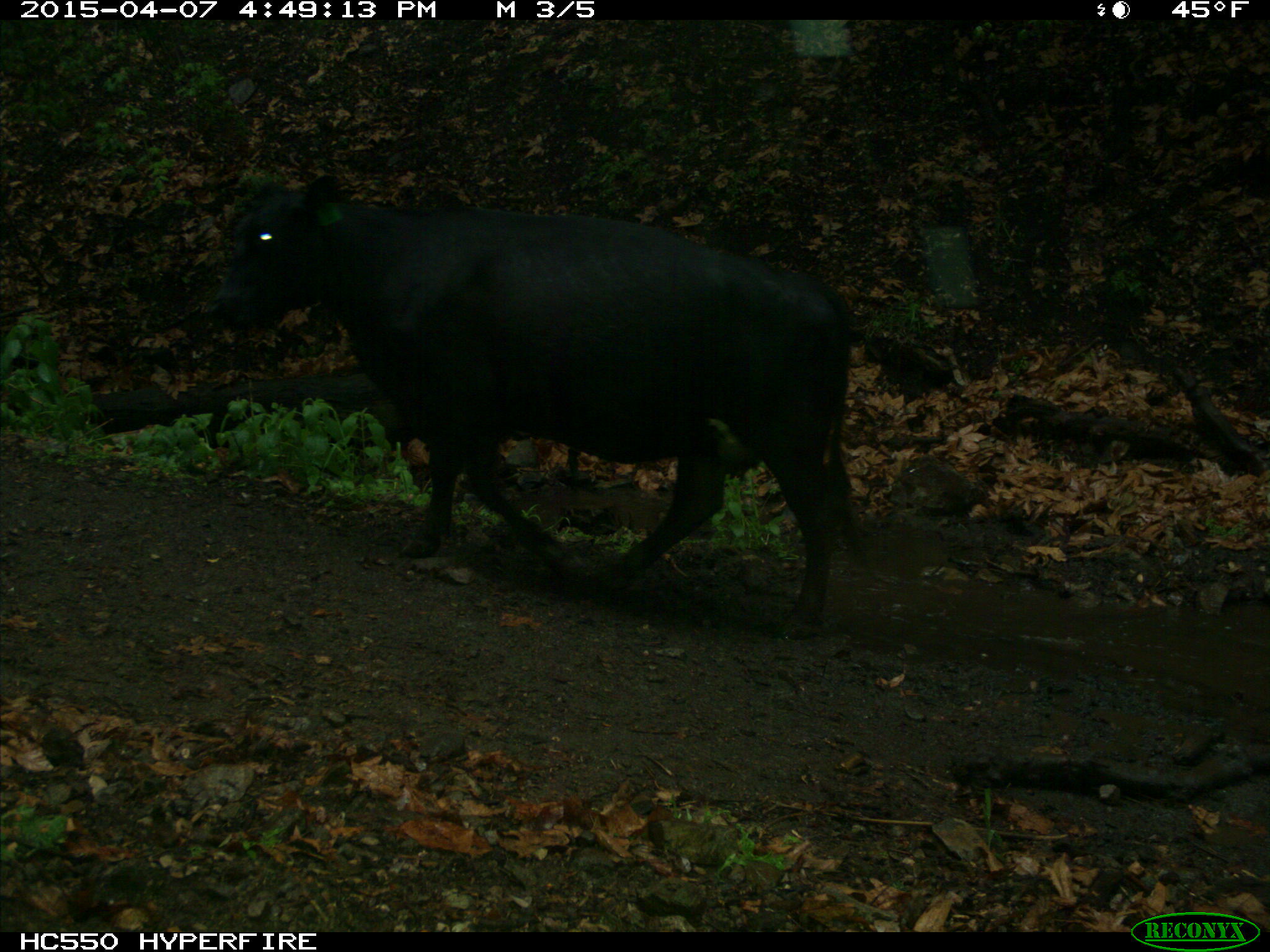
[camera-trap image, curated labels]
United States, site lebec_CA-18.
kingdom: Animalia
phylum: Chordata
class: Mammalia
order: Artiodactyla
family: Bovidae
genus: Bos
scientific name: Bos taurus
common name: domestic cow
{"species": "Bos taurus (domestic cow)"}